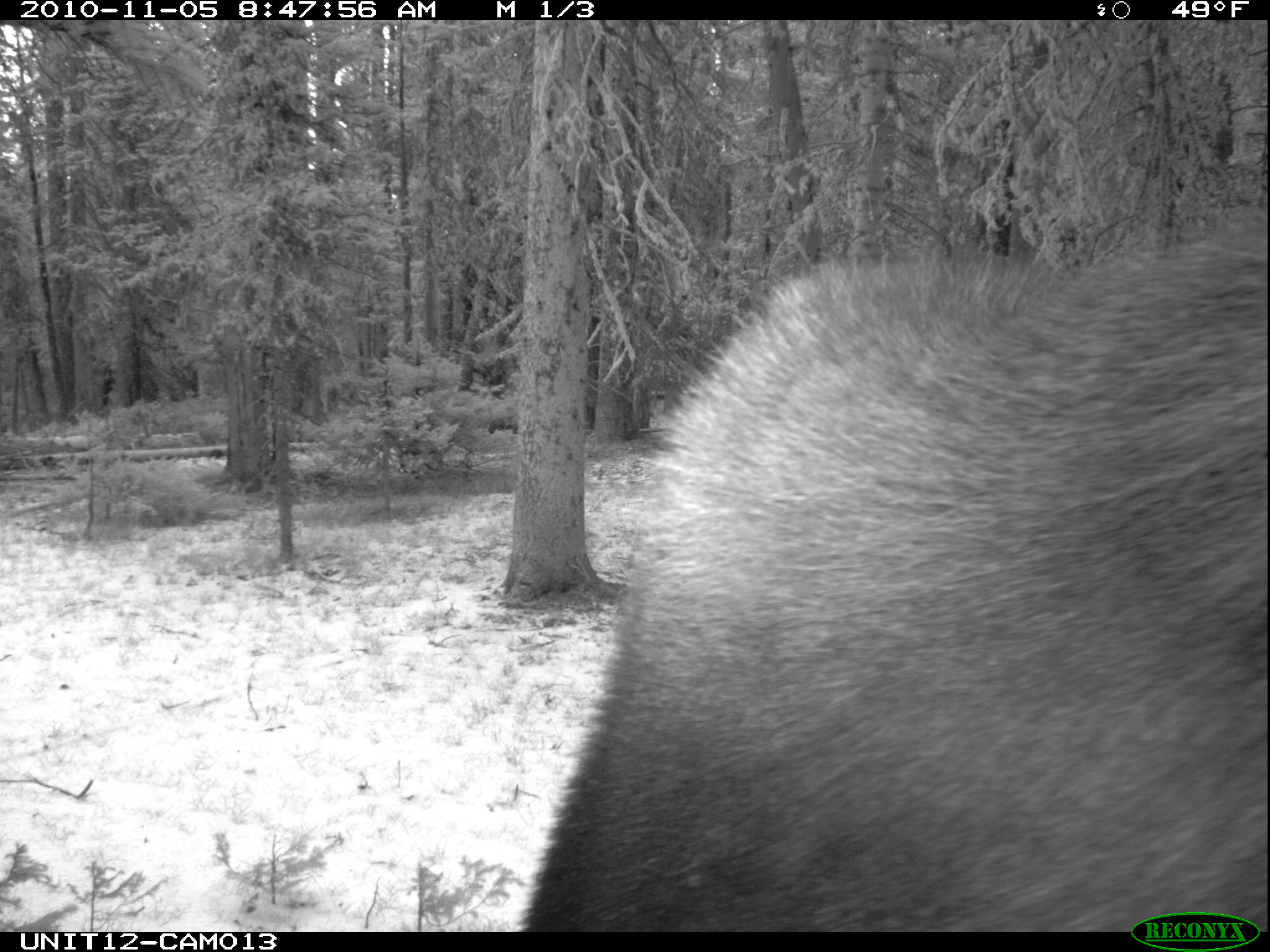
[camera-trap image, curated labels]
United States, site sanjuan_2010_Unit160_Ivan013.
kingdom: Animalia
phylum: Chordata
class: Mammalia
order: Artiodactyla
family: Cervidae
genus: Alces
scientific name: Alces alces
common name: moose